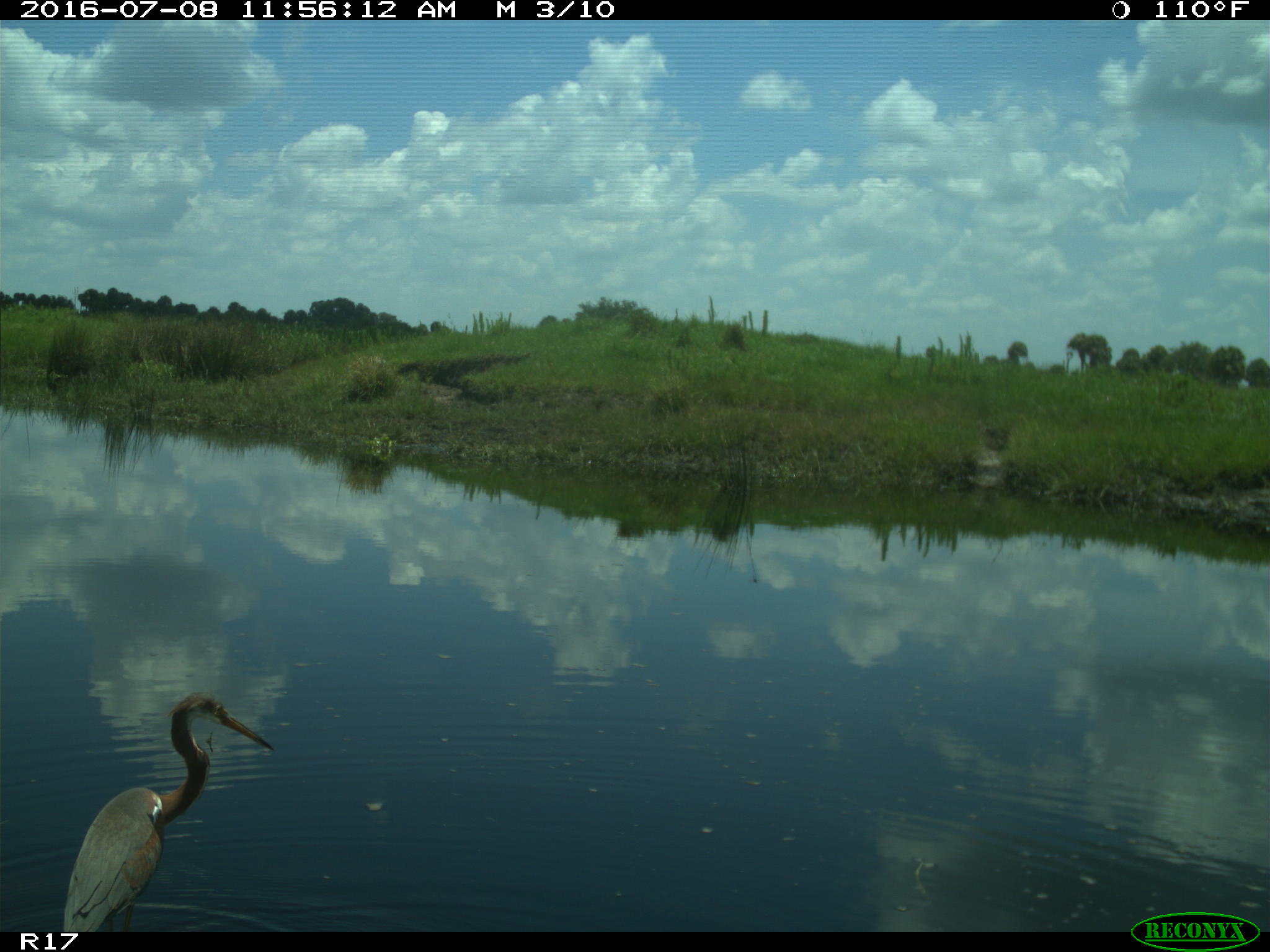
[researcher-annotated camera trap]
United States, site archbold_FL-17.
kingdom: Animalia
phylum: Chordata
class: Aves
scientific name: Aves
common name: birds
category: unidentified bird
Unidentified bird (birds) (Aves).